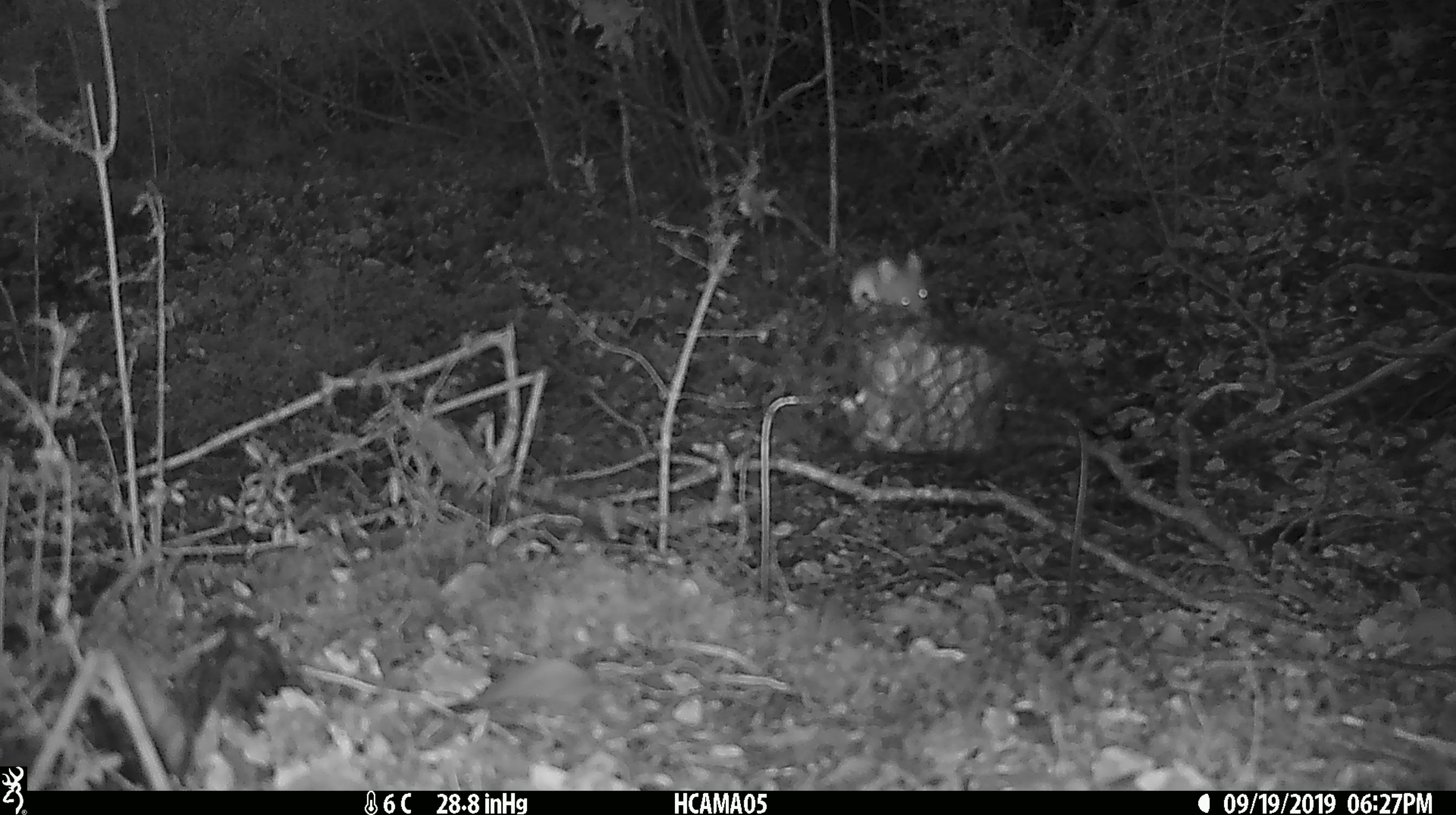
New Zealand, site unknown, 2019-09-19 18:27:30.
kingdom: Animalia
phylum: Chordata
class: Mammalia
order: Rodentia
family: Muridae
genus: Mus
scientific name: Mus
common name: mouse